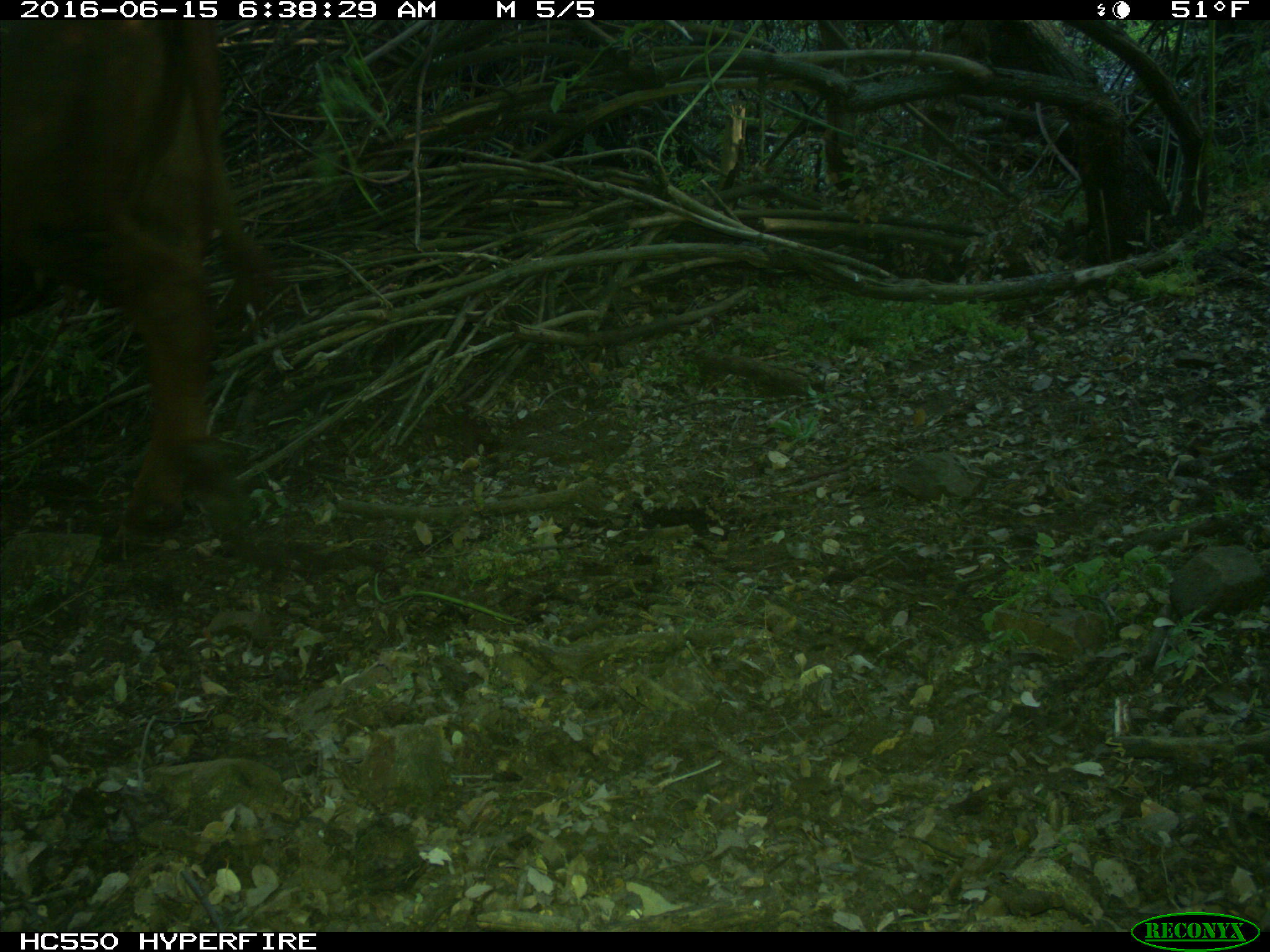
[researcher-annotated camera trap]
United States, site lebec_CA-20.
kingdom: Animalia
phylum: Chordata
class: Mammalia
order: Artiodactyla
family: Bovidae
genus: Bos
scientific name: Bos taurus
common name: domestic cow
Bos taurus (domestic cow).